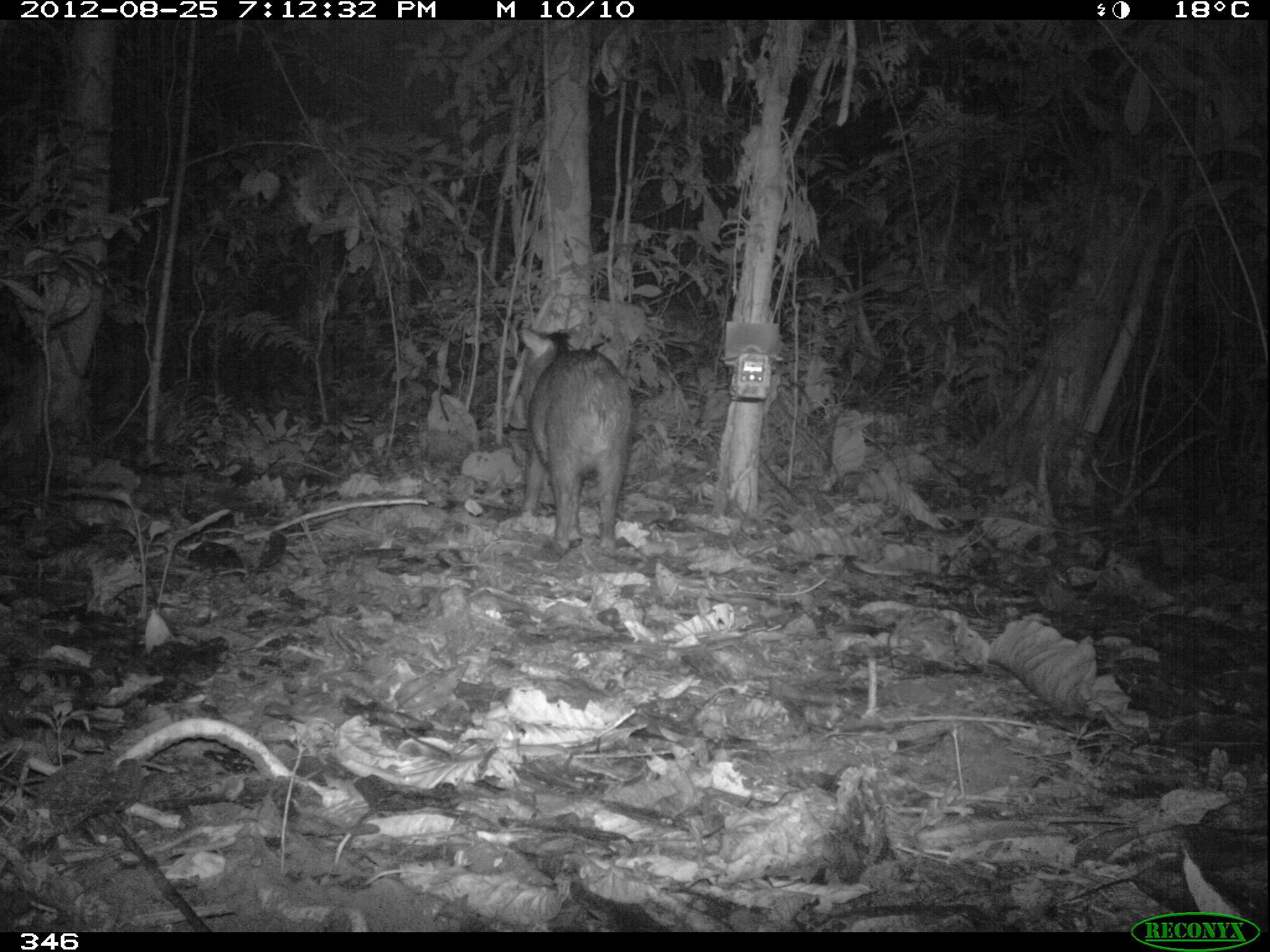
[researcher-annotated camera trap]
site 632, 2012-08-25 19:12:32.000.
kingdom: Animalia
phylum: Chordata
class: Mammalia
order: Artiodactyla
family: Tayassuidae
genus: Tayassu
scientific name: Tayassu pecari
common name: white-lipped peccary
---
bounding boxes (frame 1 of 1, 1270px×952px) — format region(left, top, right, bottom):
tayassu pecari: region(517, 327, 632, 556)